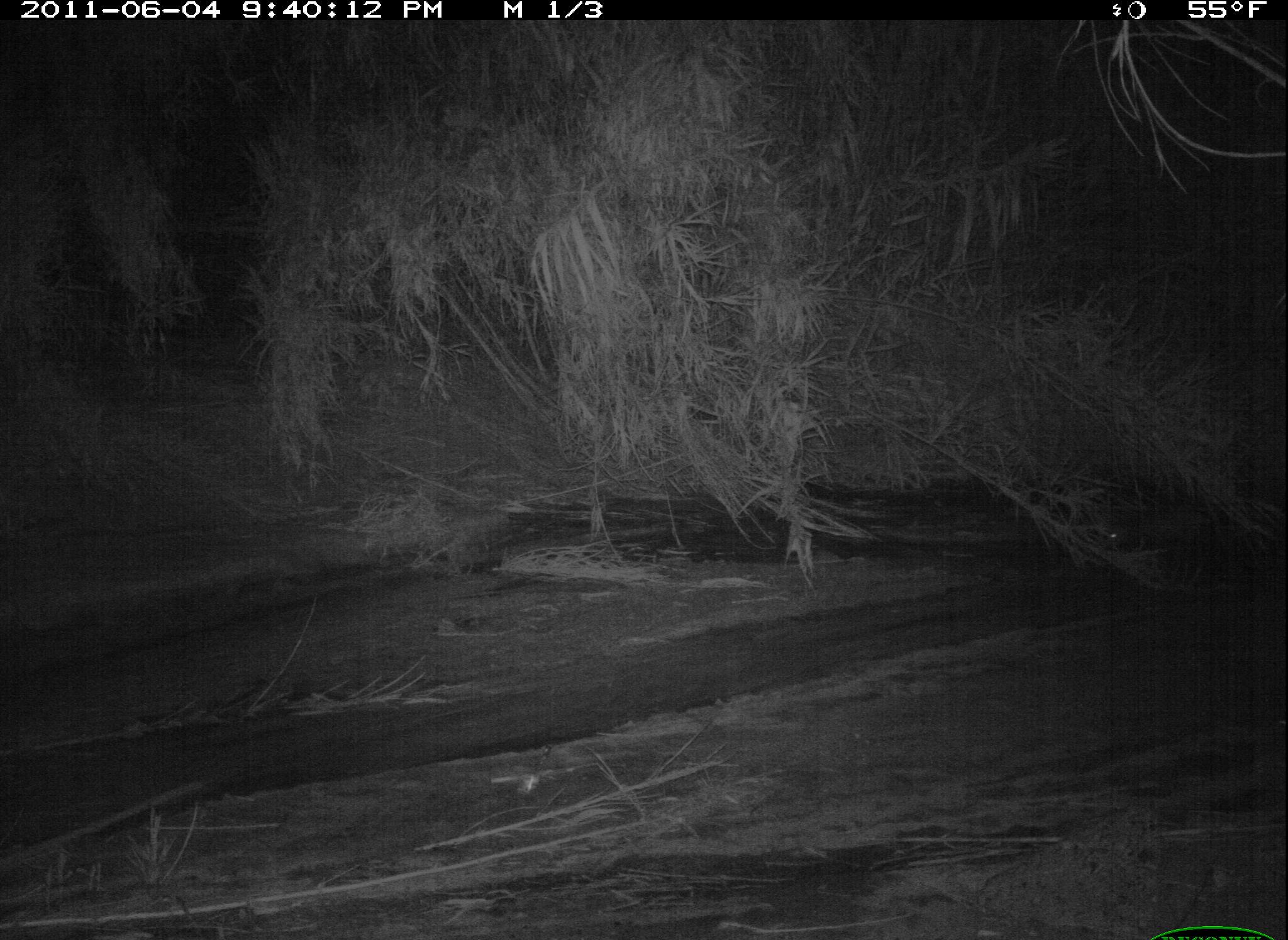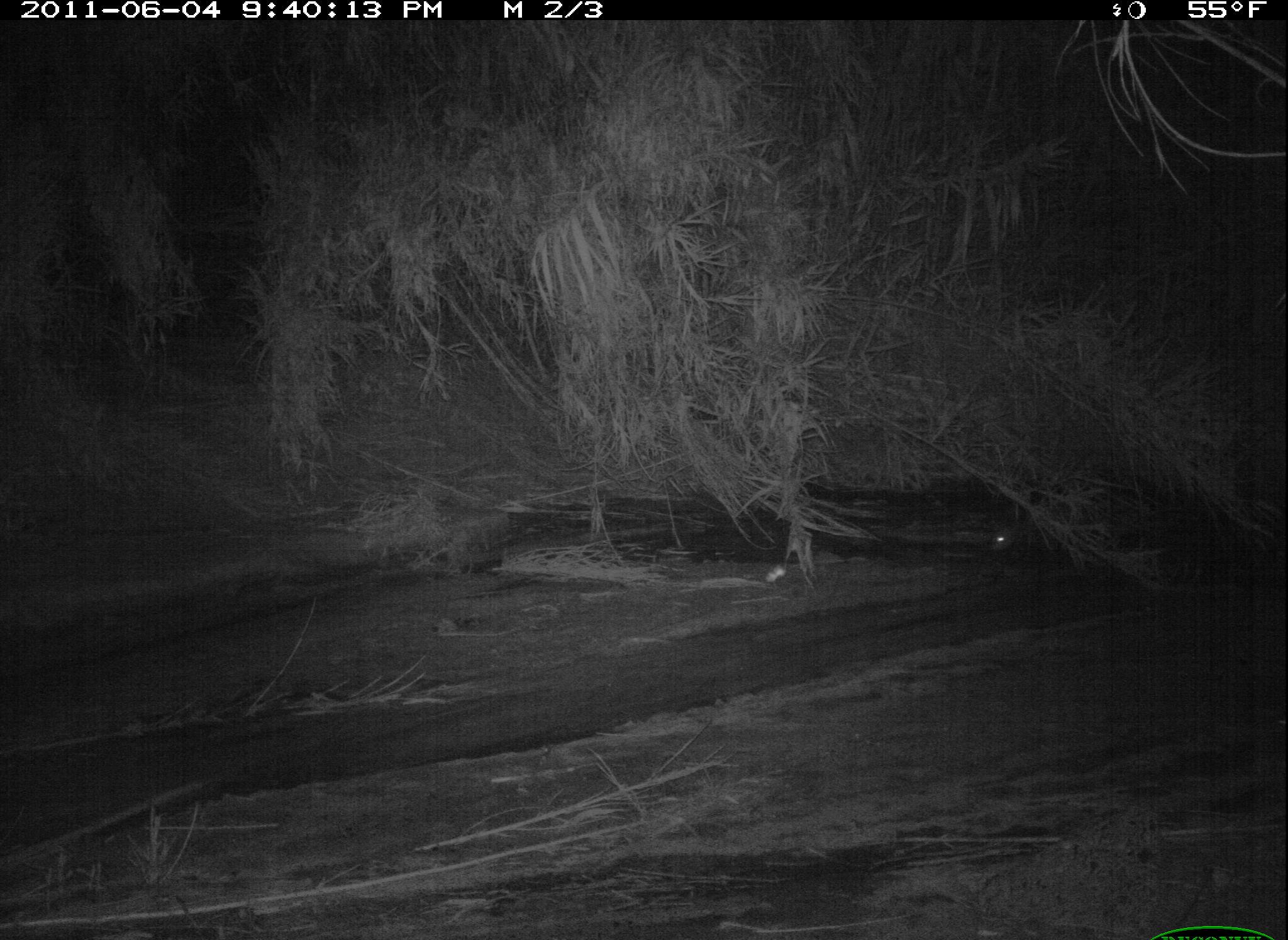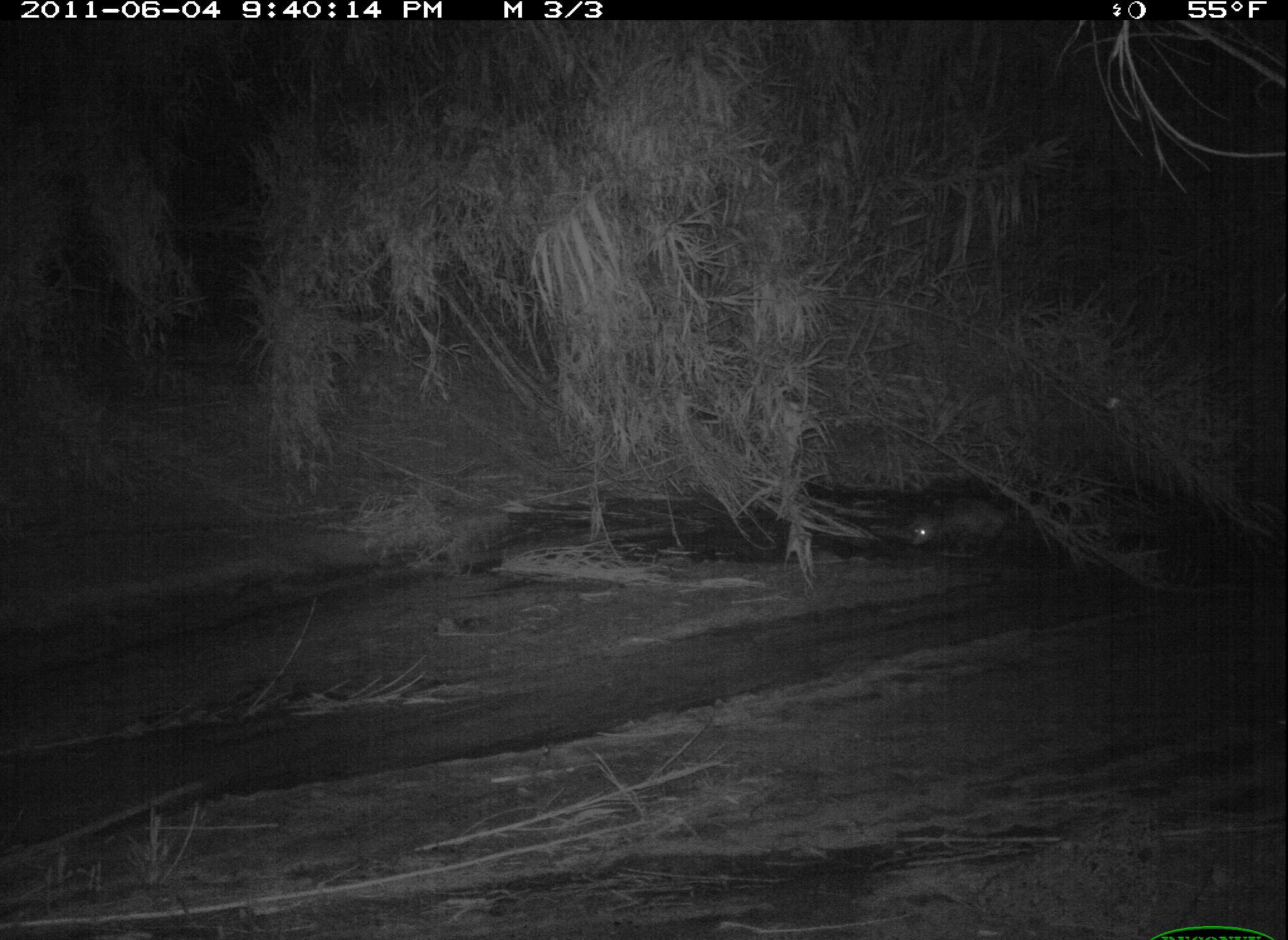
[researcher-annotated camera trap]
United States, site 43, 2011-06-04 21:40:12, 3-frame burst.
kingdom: Animalia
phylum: Chordata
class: Mammalia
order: Didelphimorphia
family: Didelphidae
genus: Didelphis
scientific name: Didelphis virginiana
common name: virginia opossum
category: opossum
Opossum (virginia opossum) (Didelphis virginiana).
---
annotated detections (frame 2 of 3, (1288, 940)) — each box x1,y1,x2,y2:
opossum: 947,475,1087,567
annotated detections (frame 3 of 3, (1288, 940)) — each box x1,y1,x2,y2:
opossum: 879,475,1040,570